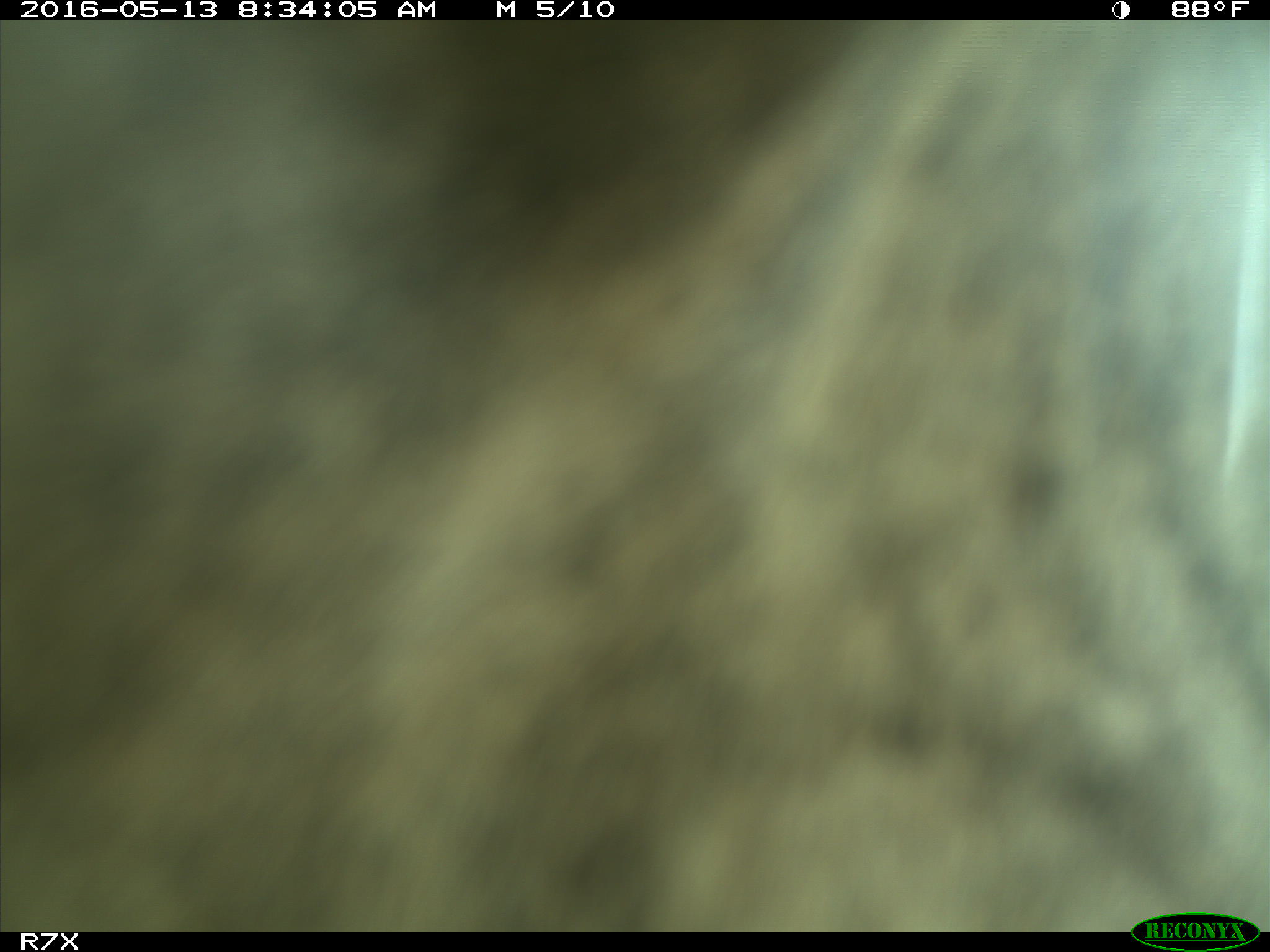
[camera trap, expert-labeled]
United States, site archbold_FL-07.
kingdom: Animalia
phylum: Chordata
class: Mammalia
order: Artiodactyla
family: Bovidae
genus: Bos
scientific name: Bos taurus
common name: domestic cow